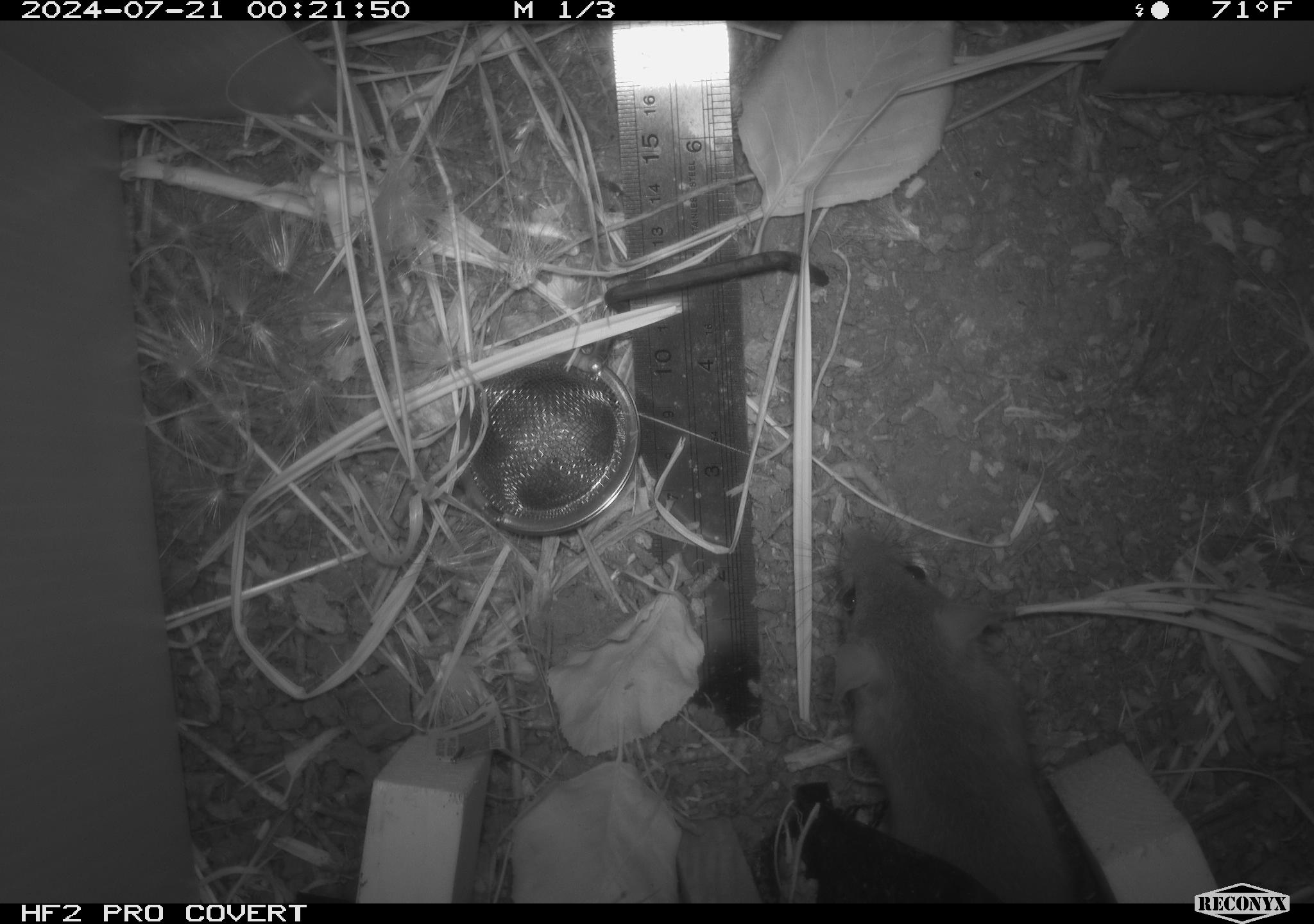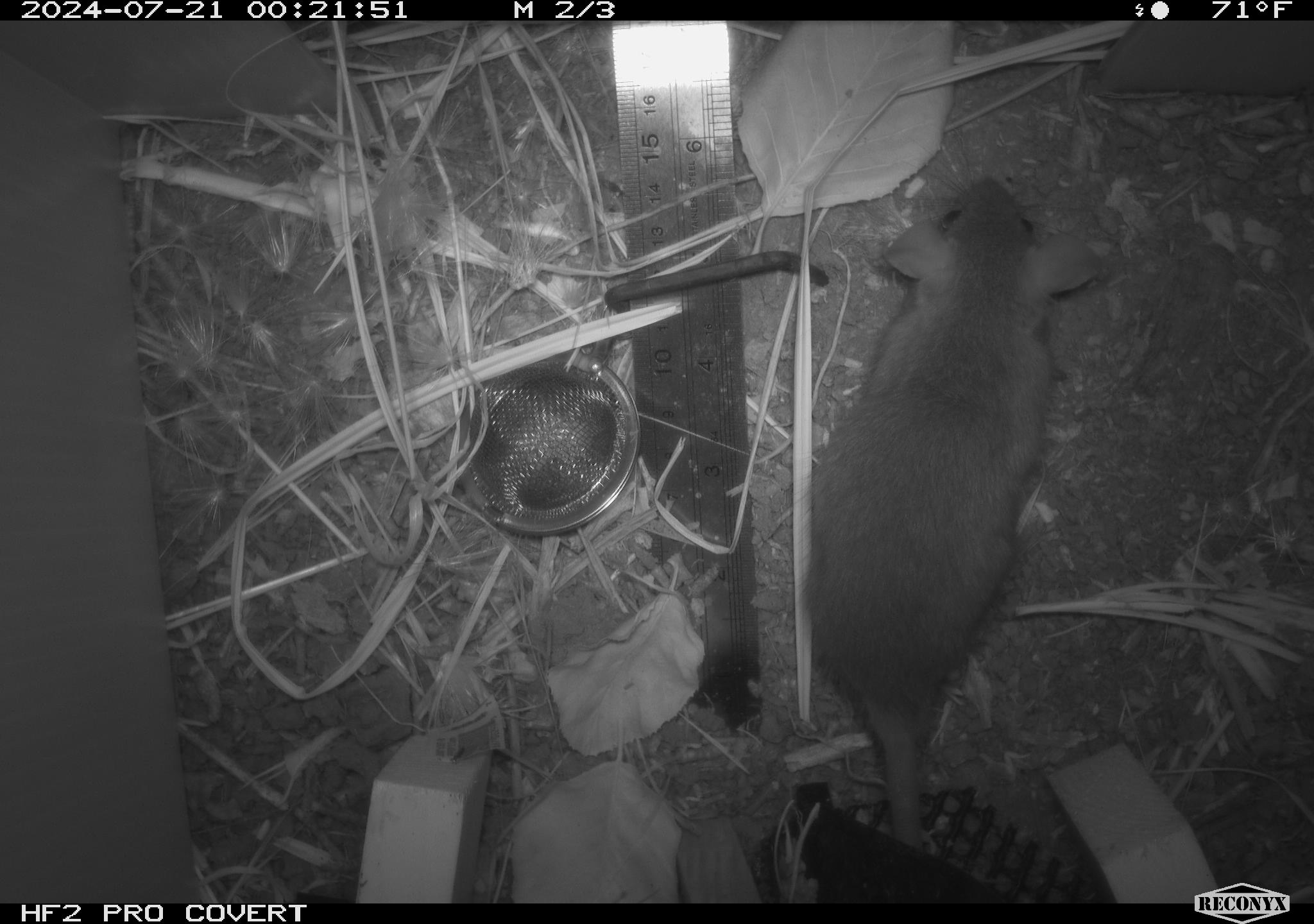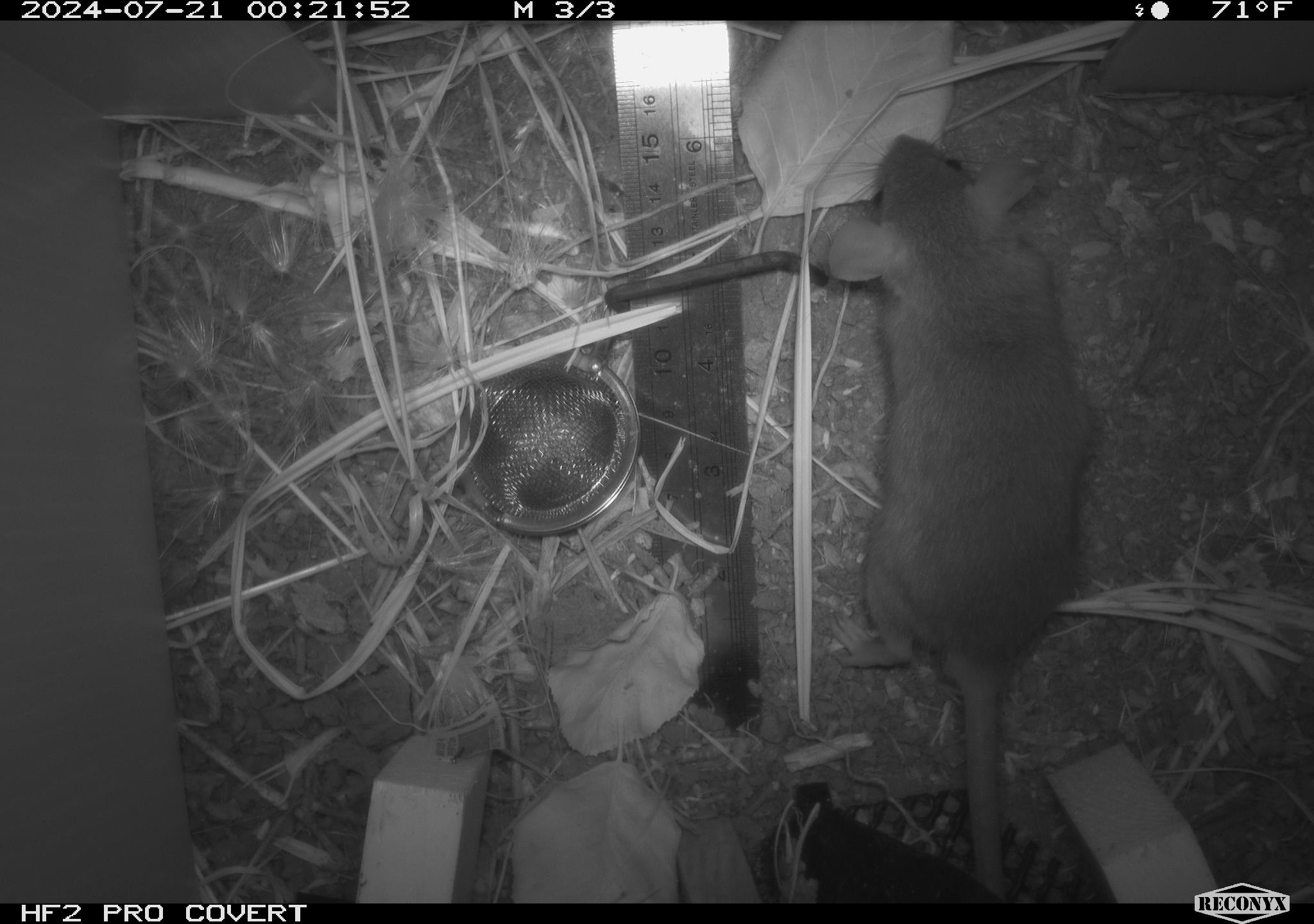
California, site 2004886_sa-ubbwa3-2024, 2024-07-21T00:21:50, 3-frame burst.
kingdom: Animalia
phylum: Chordata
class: Mammalia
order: Rodentia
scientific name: Rodentia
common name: mouse species